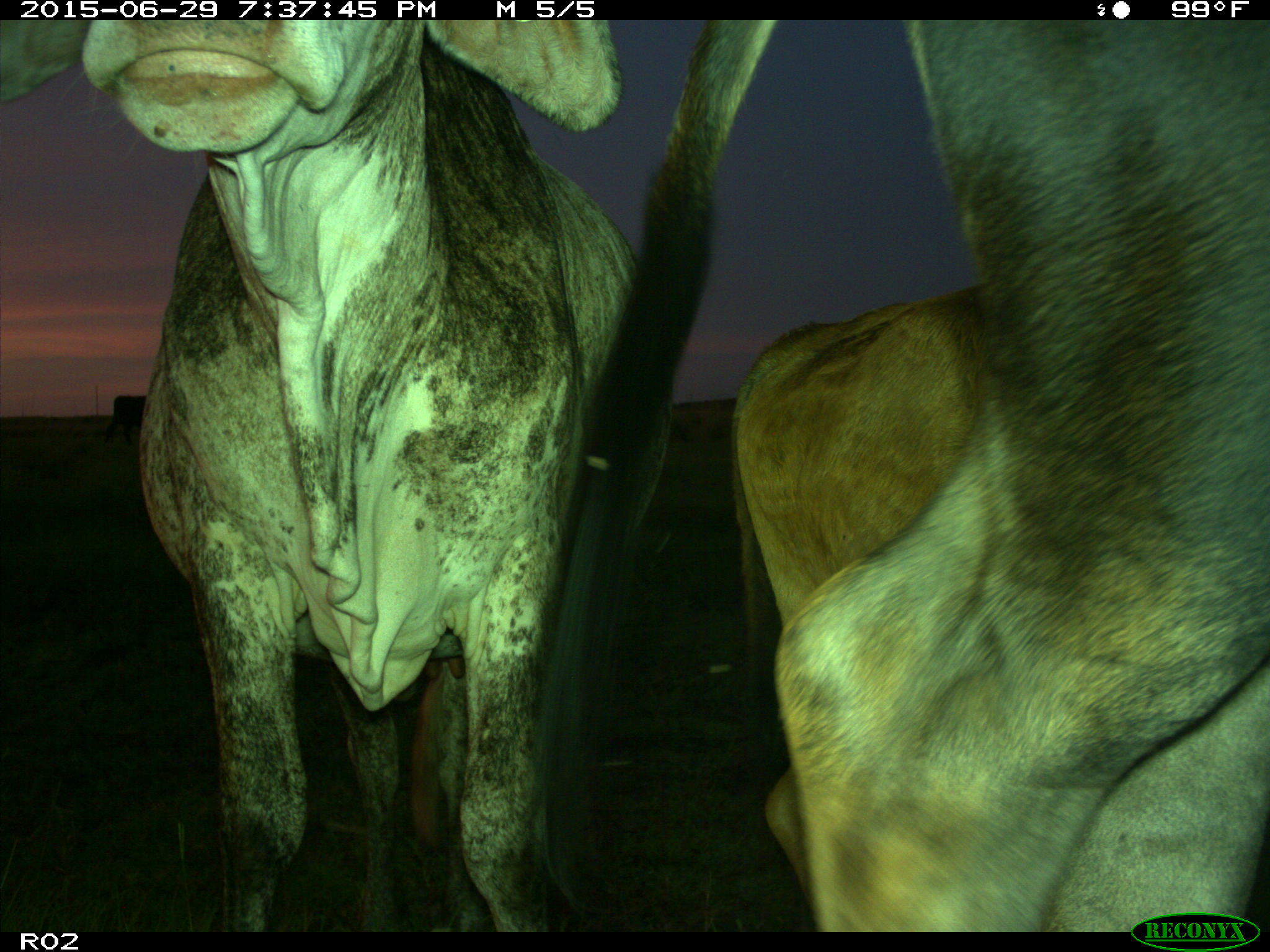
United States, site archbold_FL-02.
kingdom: Animalia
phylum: Chordata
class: Mammalia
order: Artiodactyla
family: Bovidae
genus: Bos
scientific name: Bos taurus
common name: domestic cow